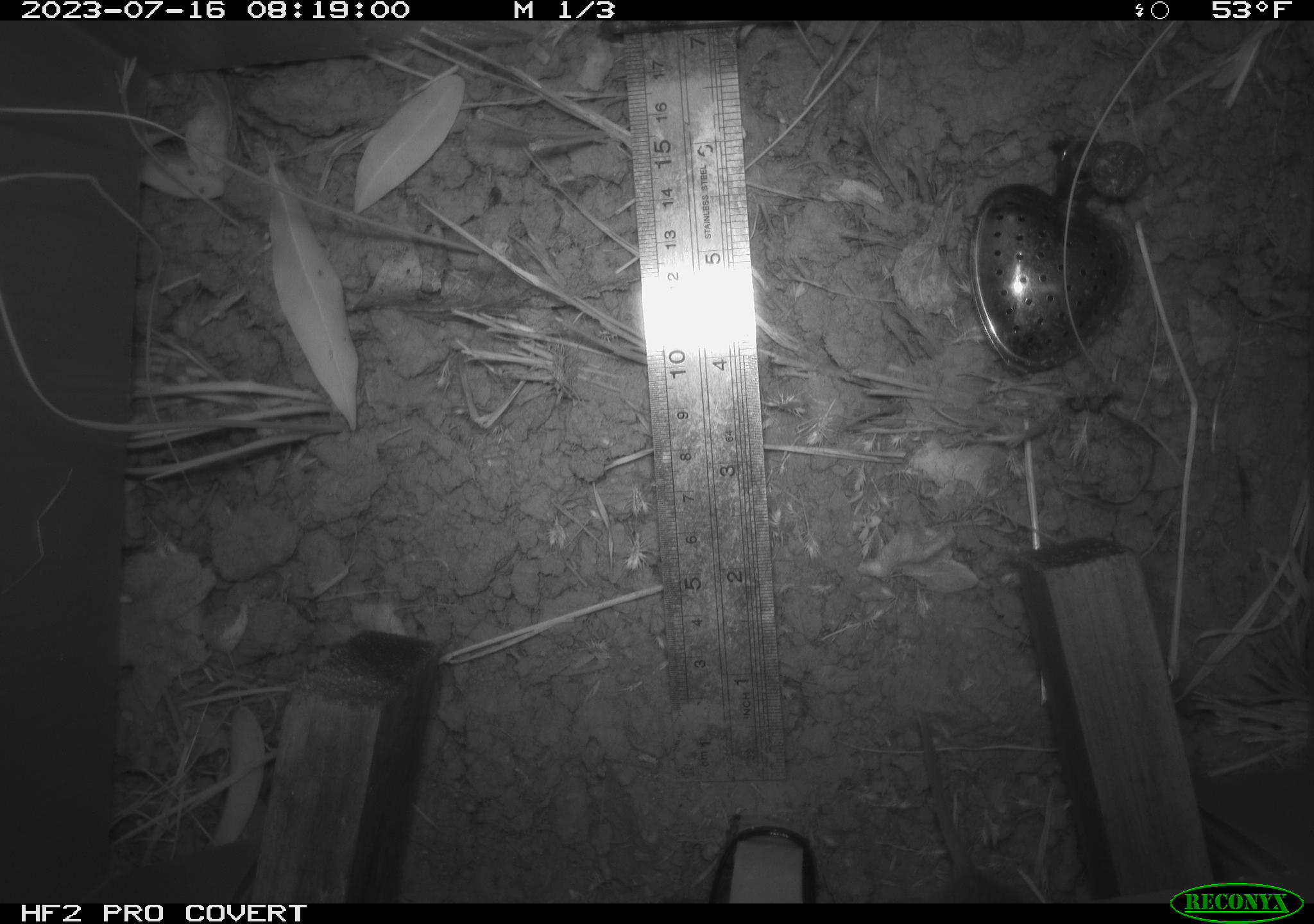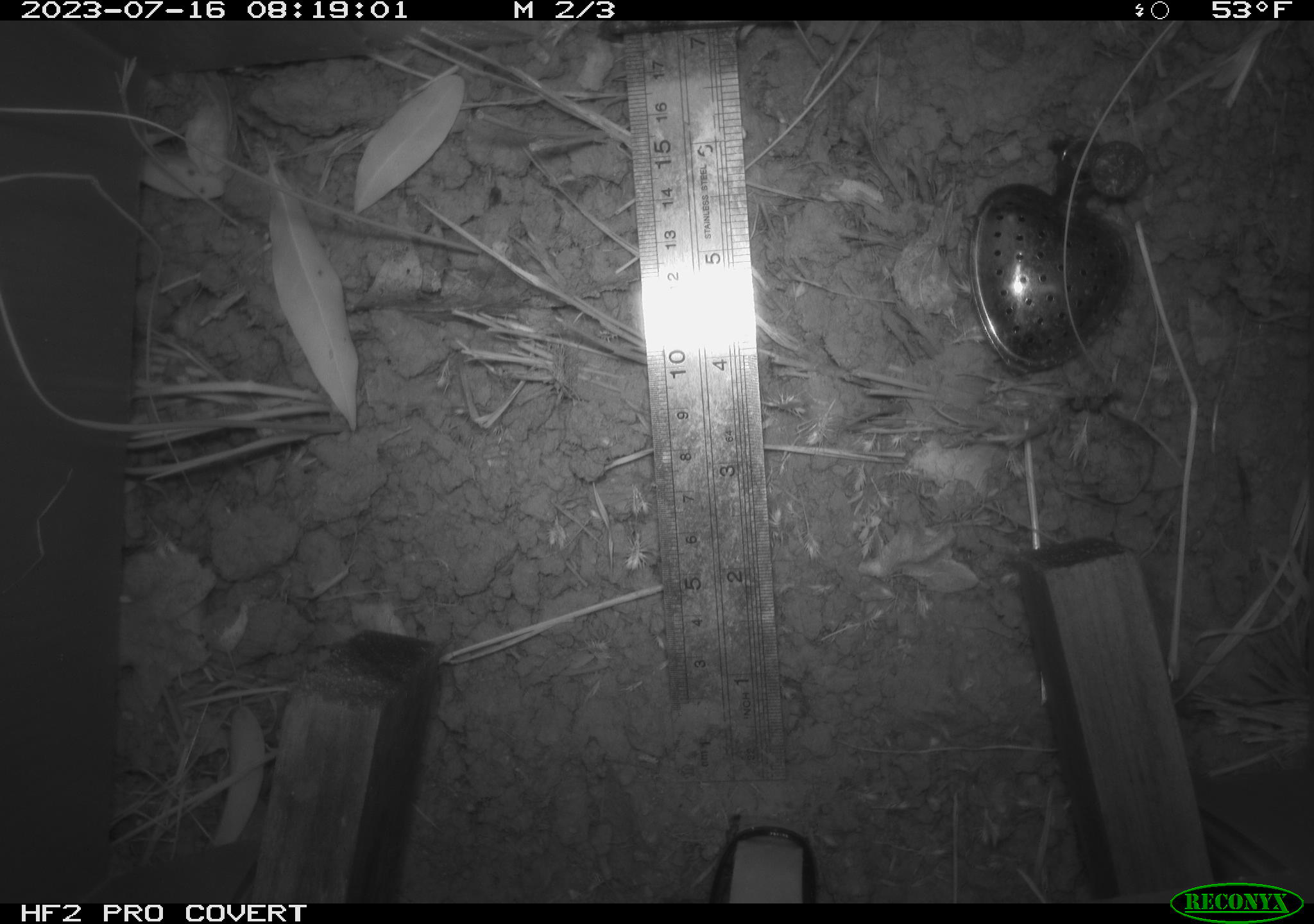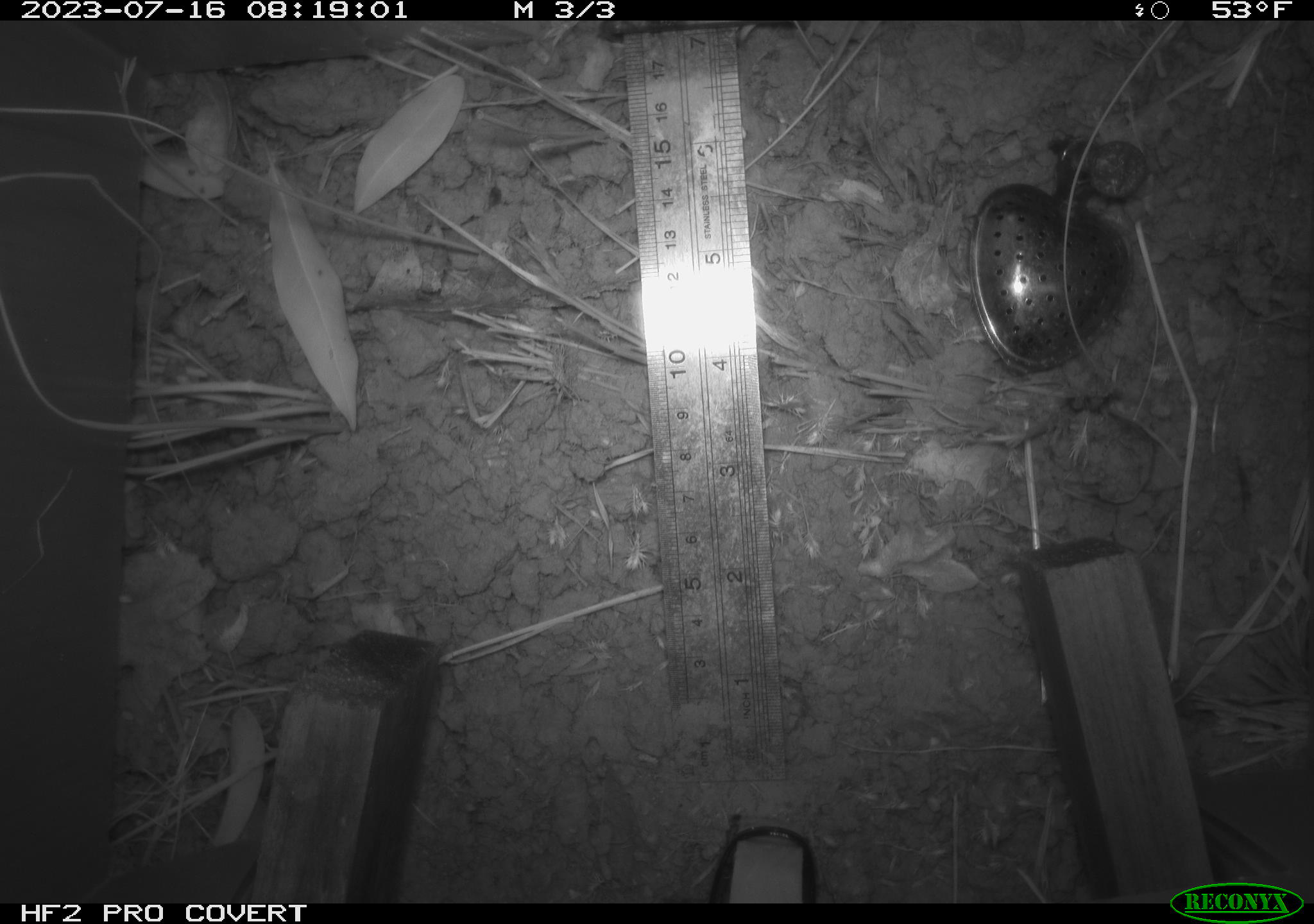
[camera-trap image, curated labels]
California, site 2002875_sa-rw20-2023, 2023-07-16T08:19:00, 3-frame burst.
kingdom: Animalia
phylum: Chordata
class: Mammalia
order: Rodentia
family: Cricetidae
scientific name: Arvicolinae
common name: voles, lemmings, and muskrats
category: arvicolinae subfamily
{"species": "arvicolinae subfamily (voles, lemmings, and muskrats) (Arvicolinae)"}